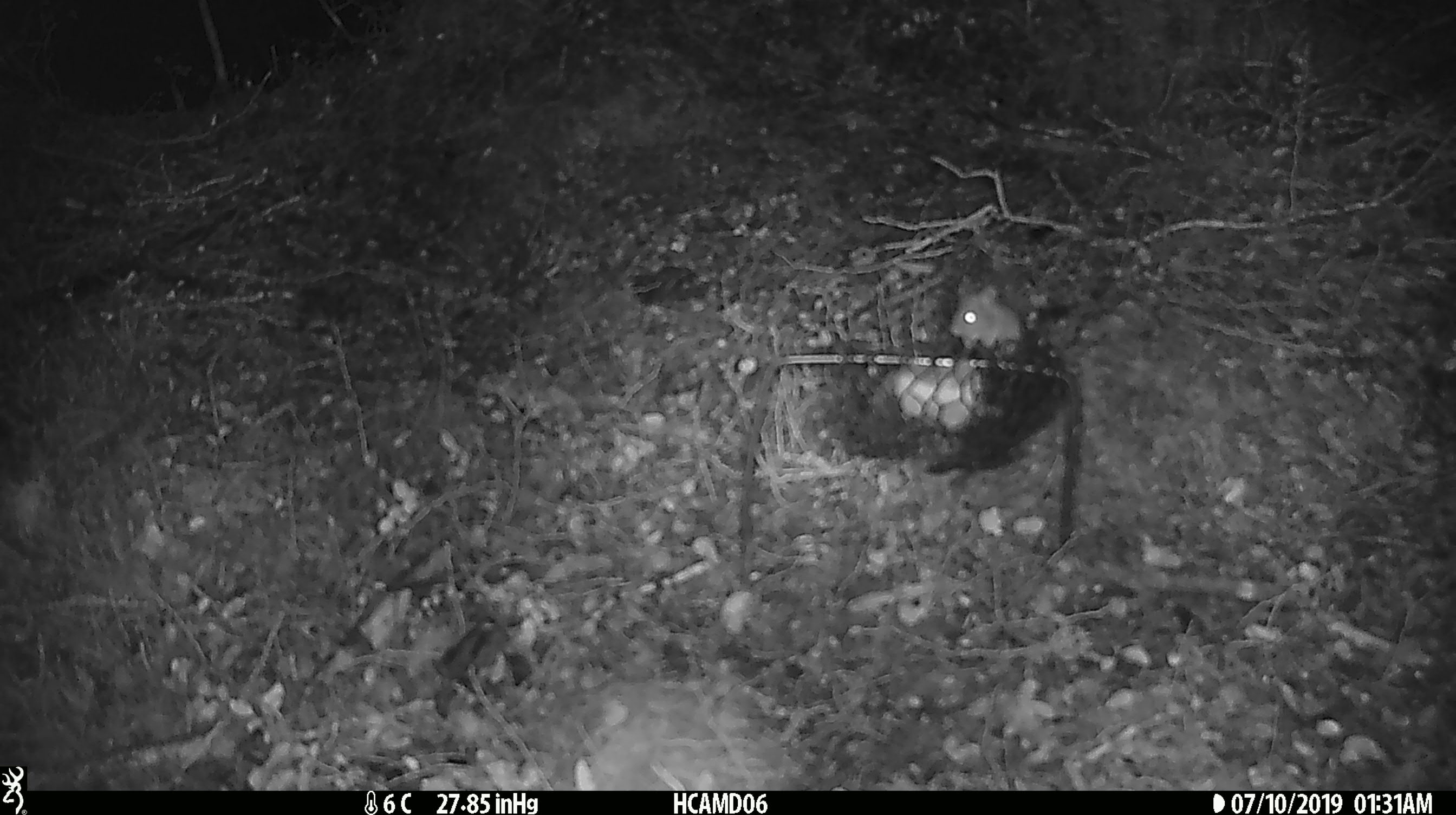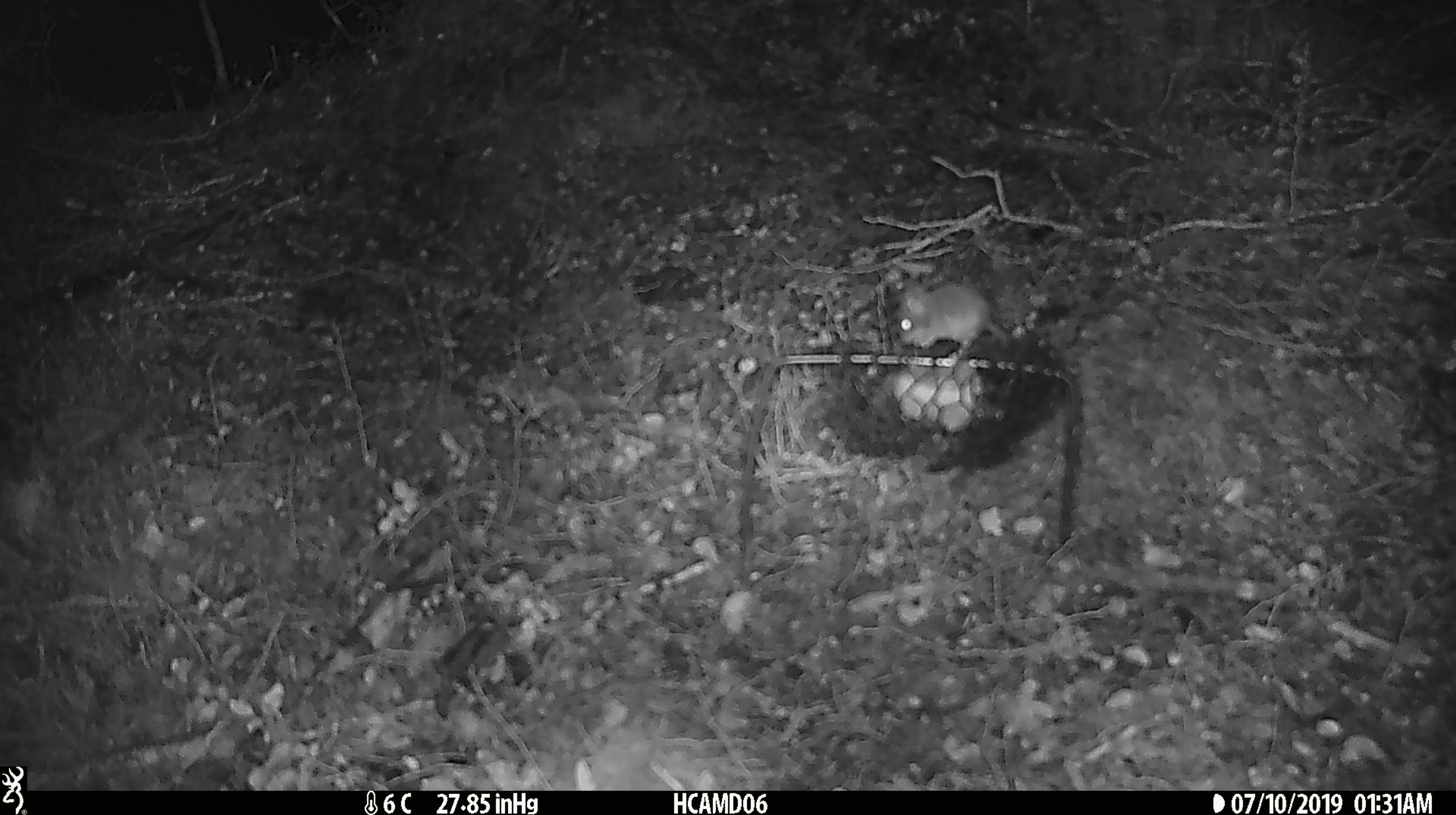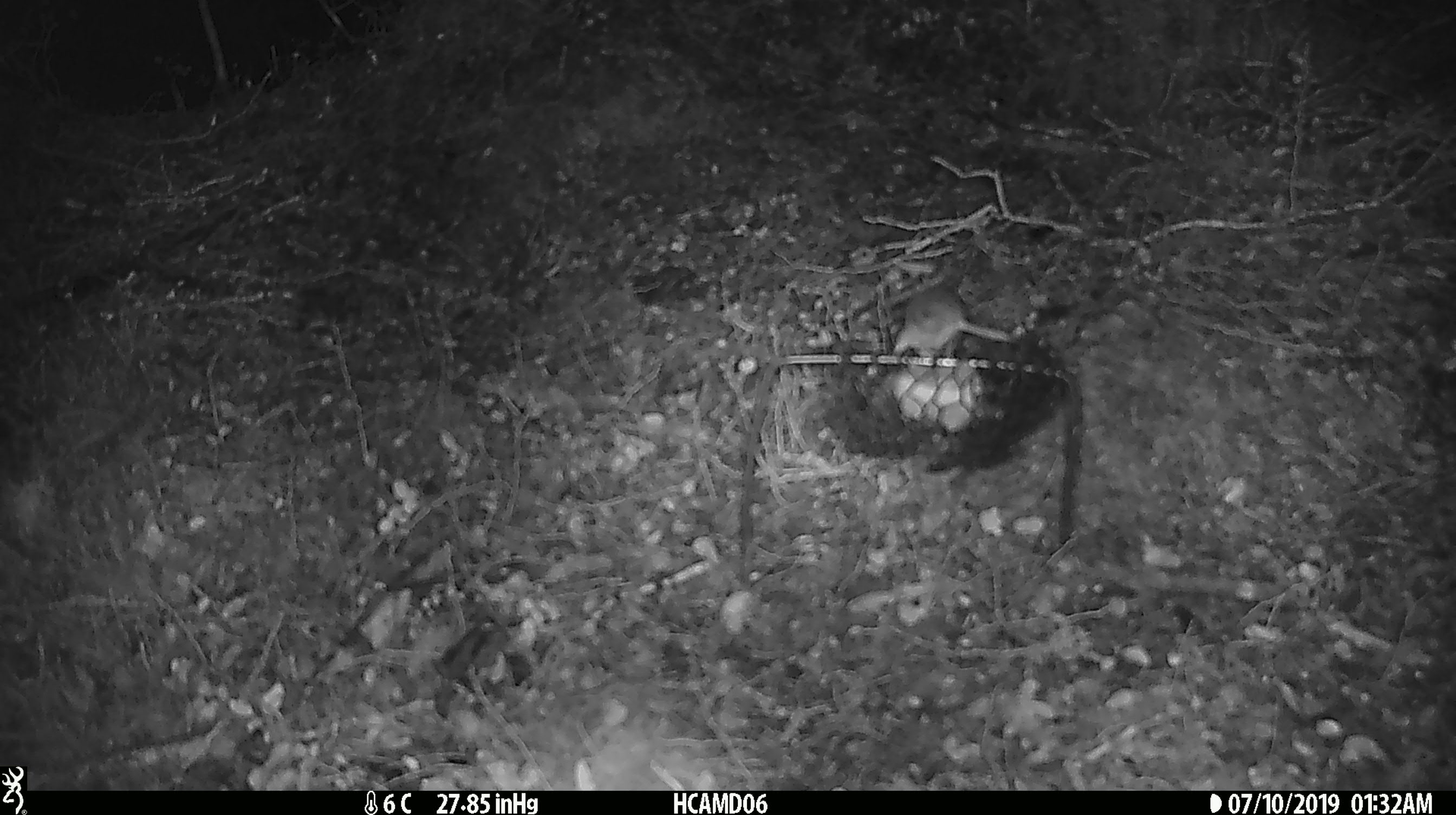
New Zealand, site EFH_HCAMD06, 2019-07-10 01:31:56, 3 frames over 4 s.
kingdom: Animalia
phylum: Chordata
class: Mammalia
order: Rodentia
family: Muridae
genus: Mus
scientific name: Mus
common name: mouse